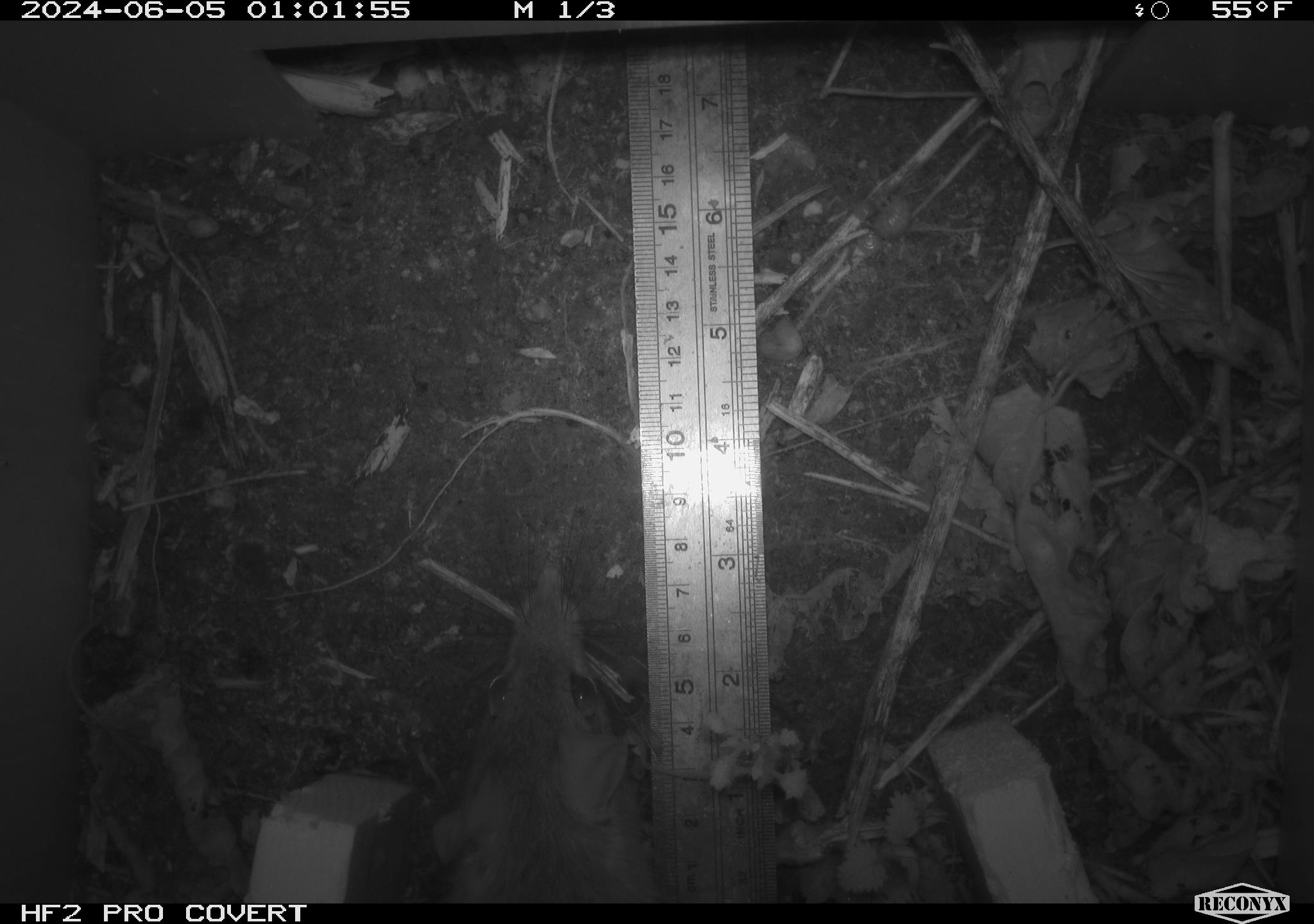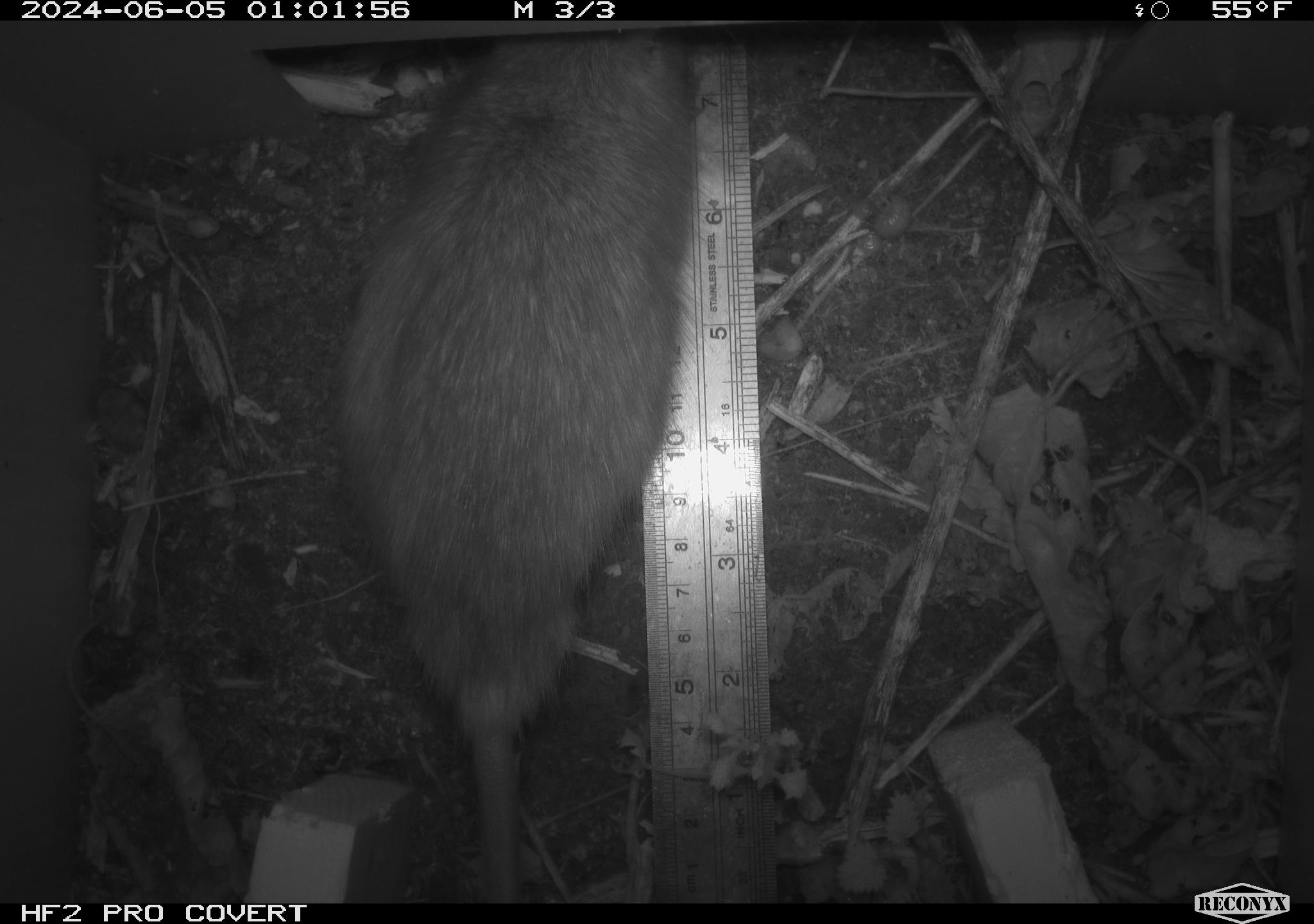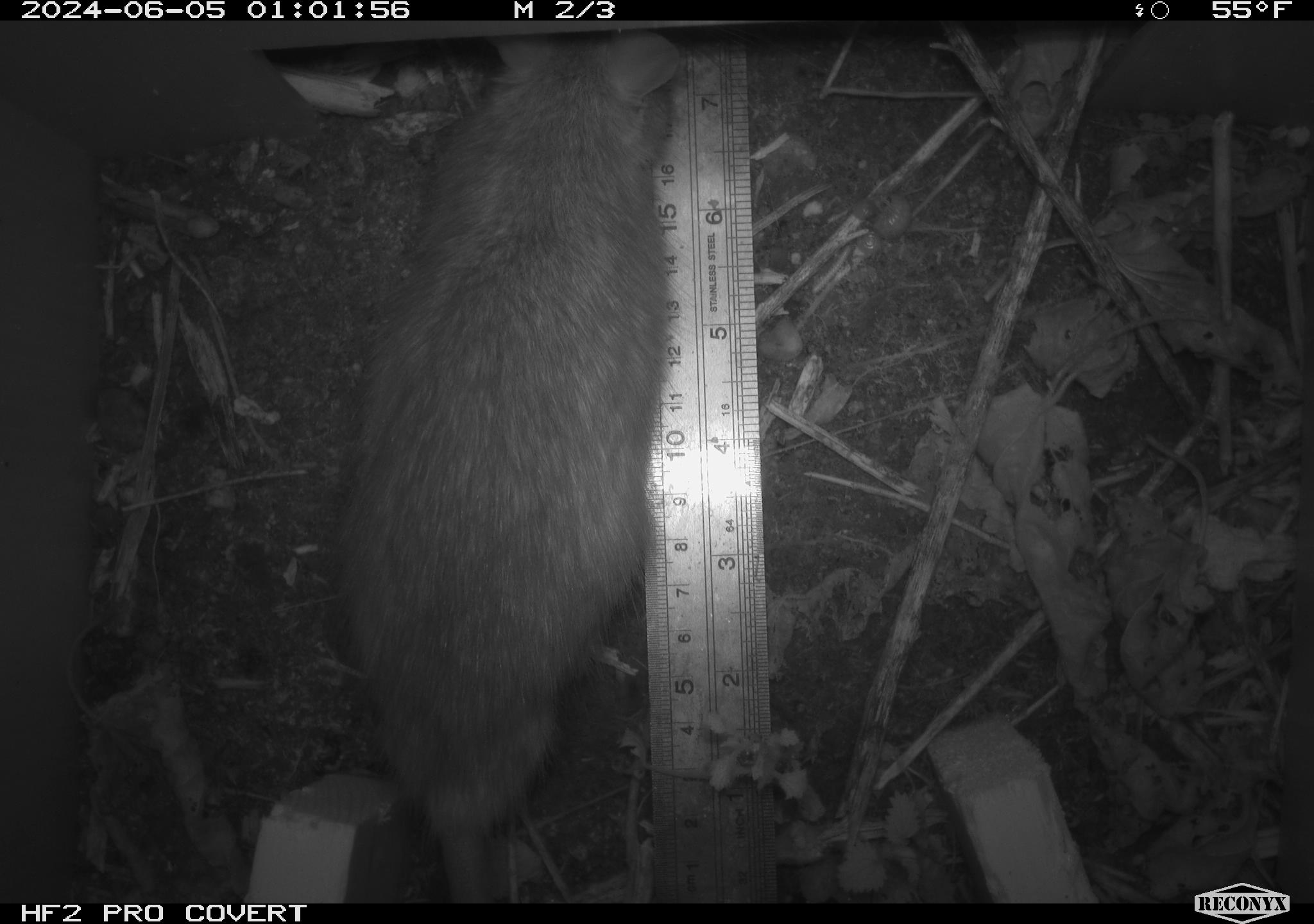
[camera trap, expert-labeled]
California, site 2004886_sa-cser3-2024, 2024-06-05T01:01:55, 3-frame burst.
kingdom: Animalia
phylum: Chordata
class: Mammalia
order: Rodentia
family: Muridae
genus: Rattus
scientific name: Rattus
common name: rat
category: rattus species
Rattus species (rat) (Rattus).